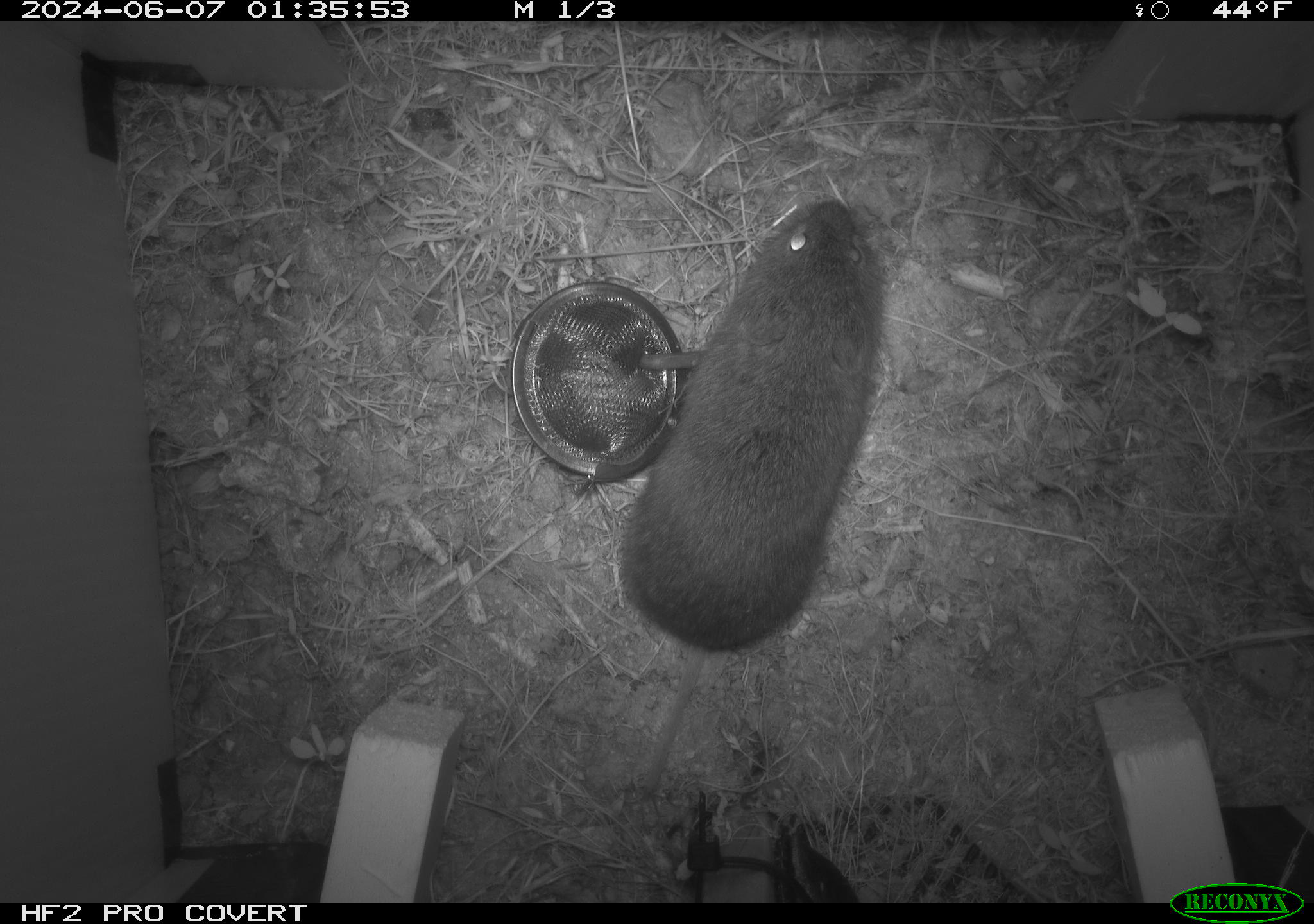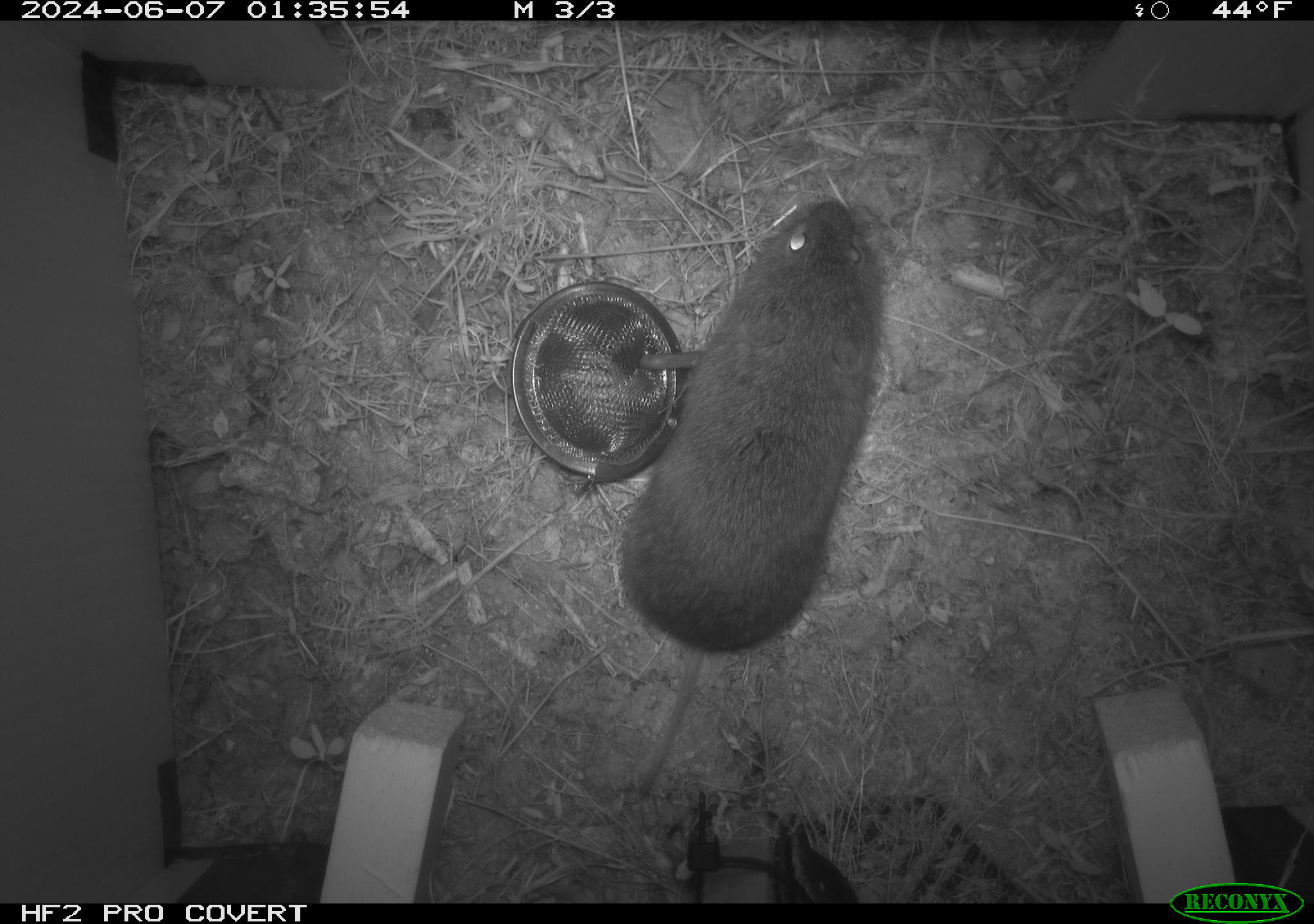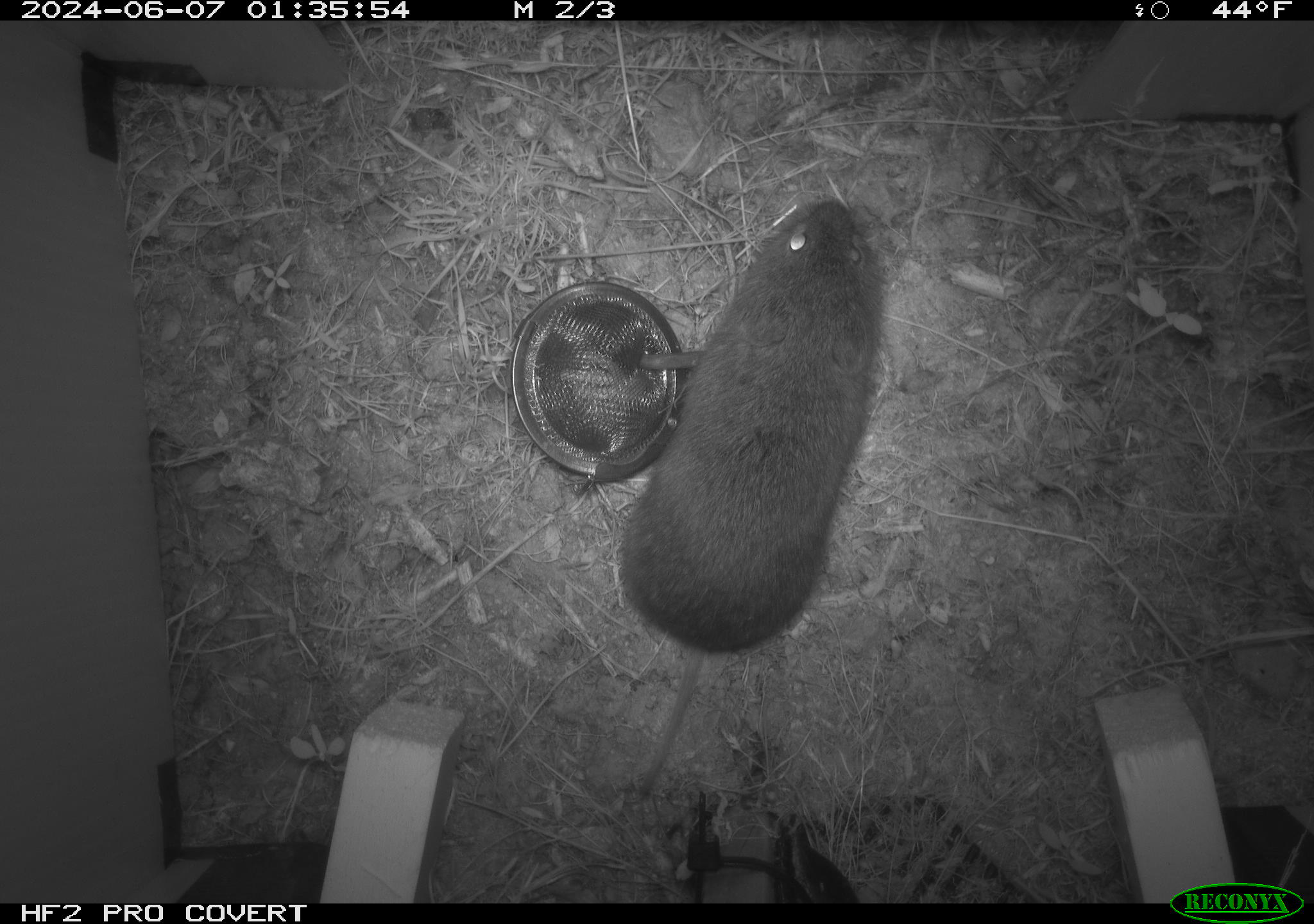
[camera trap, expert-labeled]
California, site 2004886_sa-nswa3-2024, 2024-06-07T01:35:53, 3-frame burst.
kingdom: Animalia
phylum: Chordata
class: Mammalia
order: Rodentia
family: Cricetidae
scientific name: Arvicolinae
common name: voles, lemmings, and muskrats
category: arvicolinae subfamily